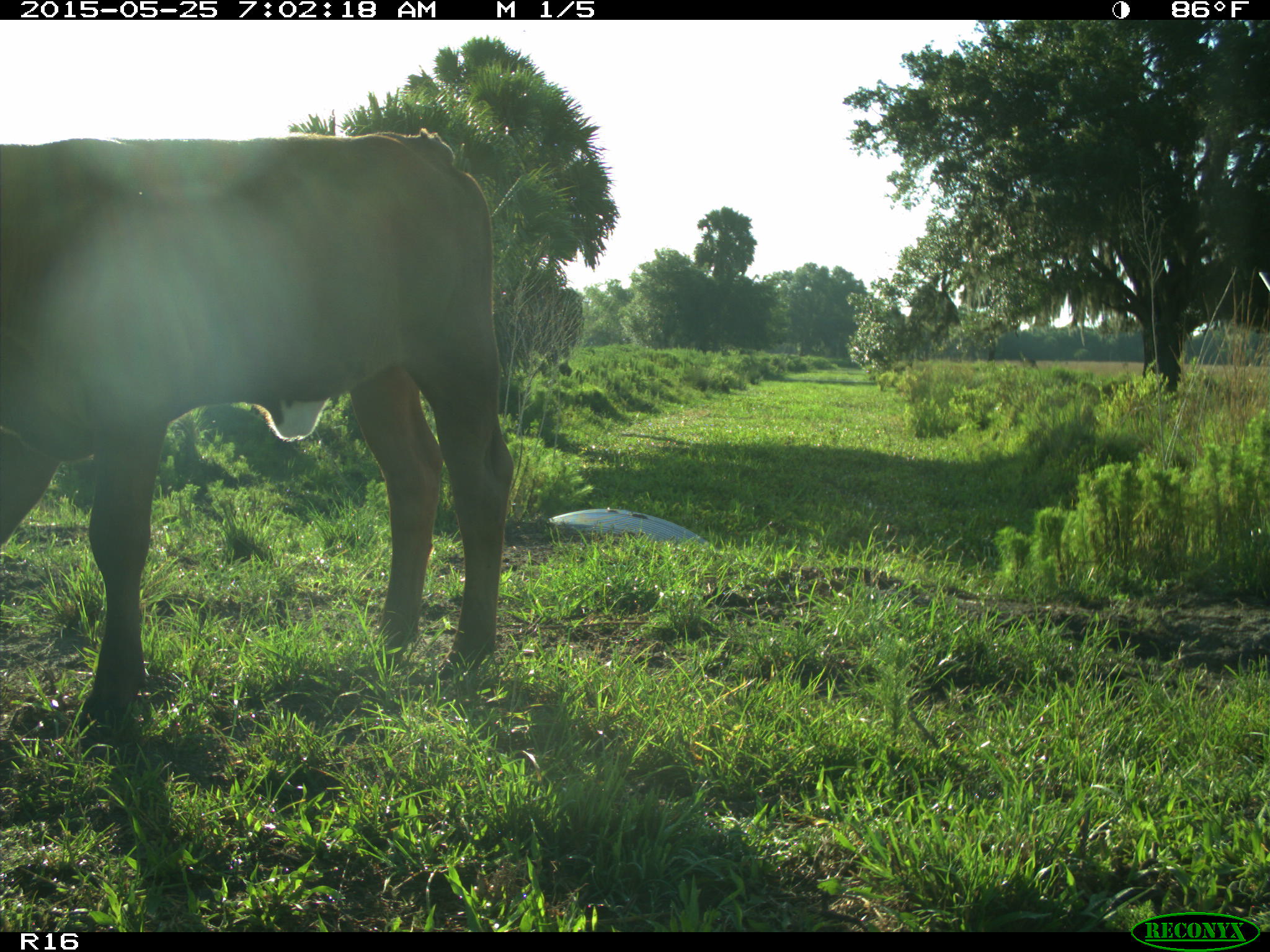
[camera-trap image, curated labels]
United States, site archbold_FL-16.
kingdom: Animalia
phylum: Chordata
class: Mammalia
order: Artiodactyla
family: Bovidae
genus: Bos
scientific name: Bos taurus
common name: domestic cow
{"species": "Bos taurus (domestic cow)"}